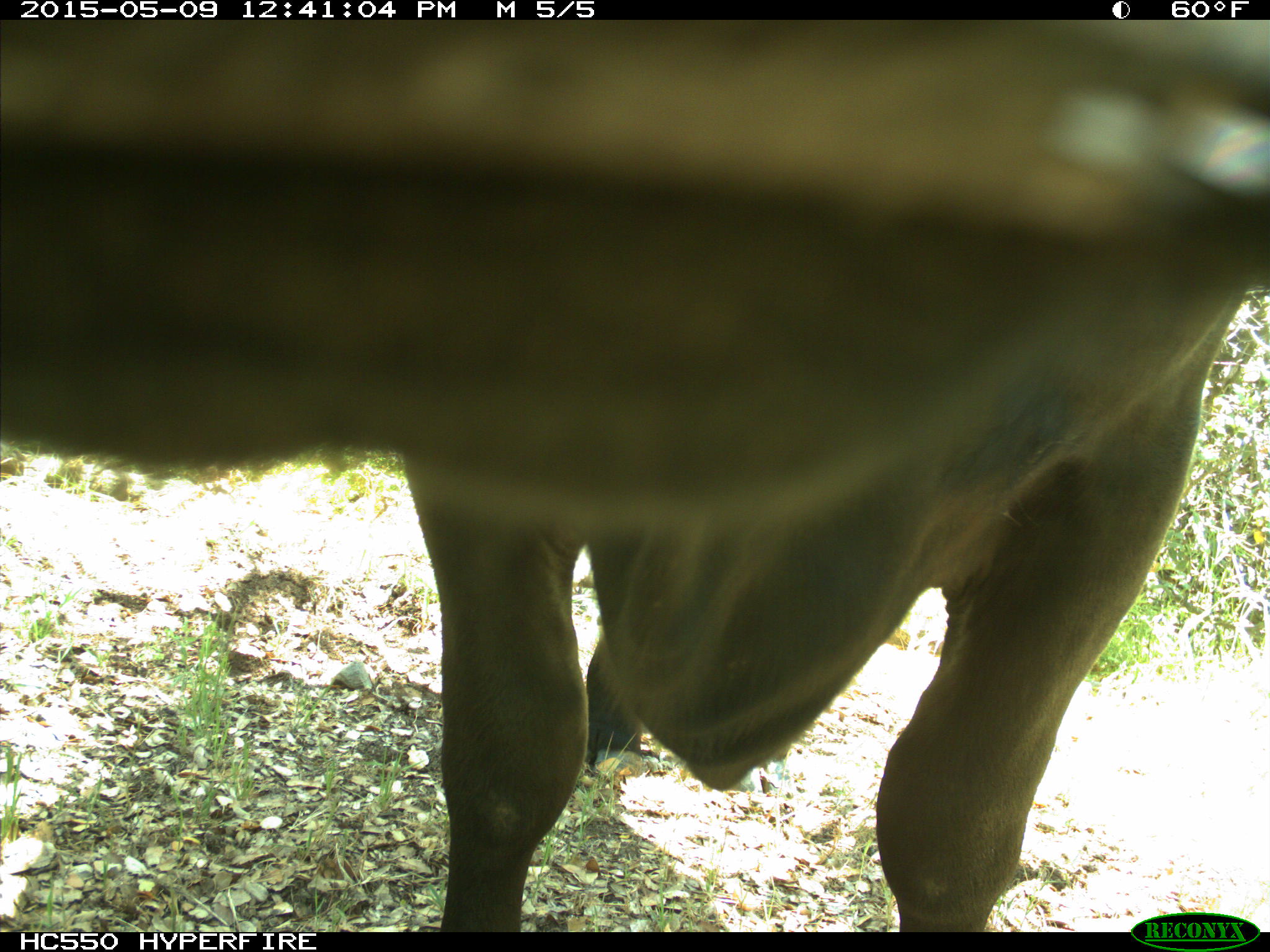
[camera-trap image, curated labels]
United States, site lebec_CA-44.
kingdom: Animalia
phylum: Chordata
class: Mammalia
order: Artiodactyla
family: Bovidae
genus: Bos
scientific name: Bos taurus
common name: domestic cow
Bos taurus (domestic cow).